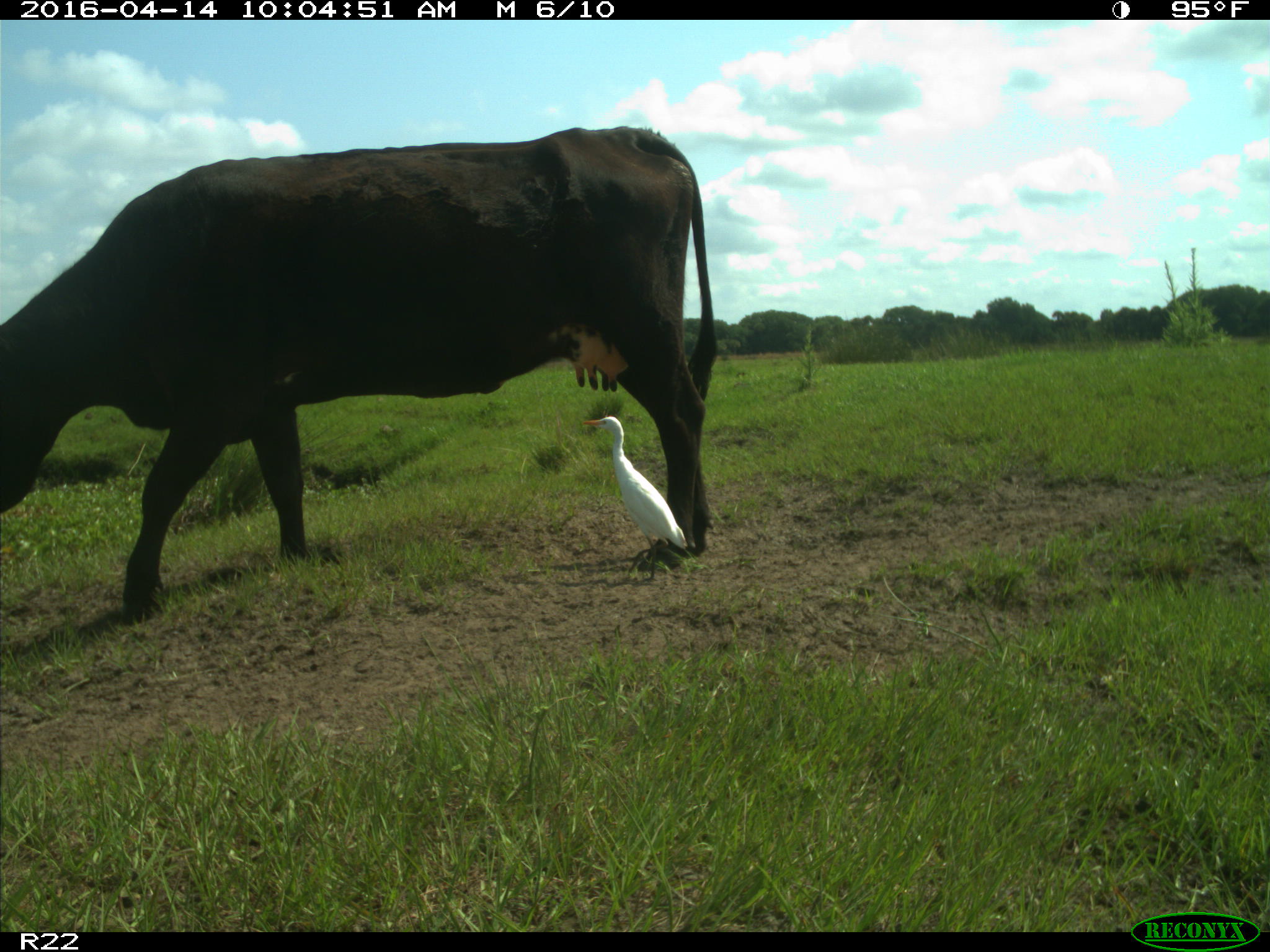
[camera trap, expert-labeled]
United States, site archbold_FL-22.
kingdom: Animalia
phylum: Chordata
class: Mammalia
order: Artiodactyla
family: Bovidae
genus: Bos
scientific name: Bos taurus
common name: domestic cow